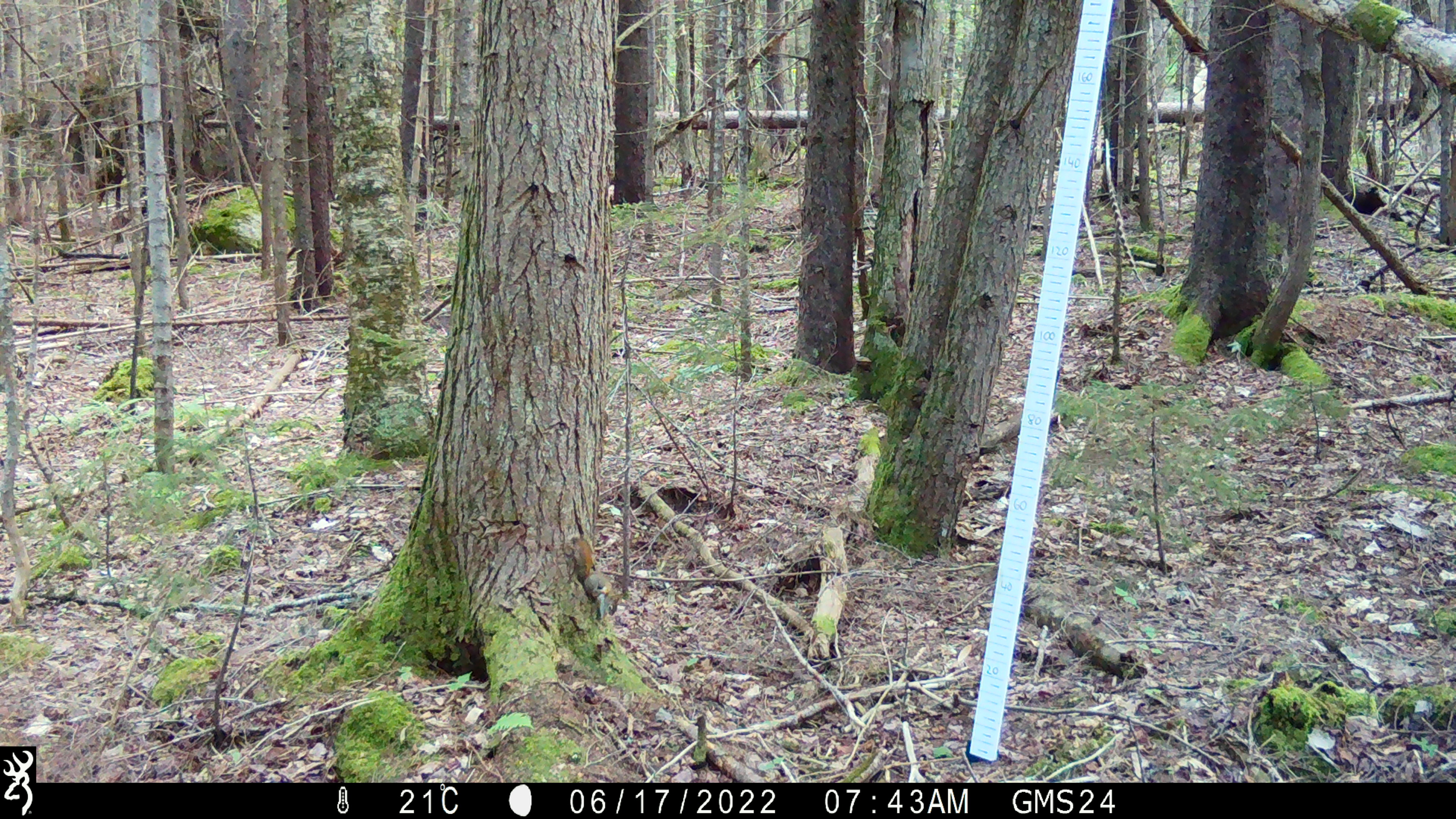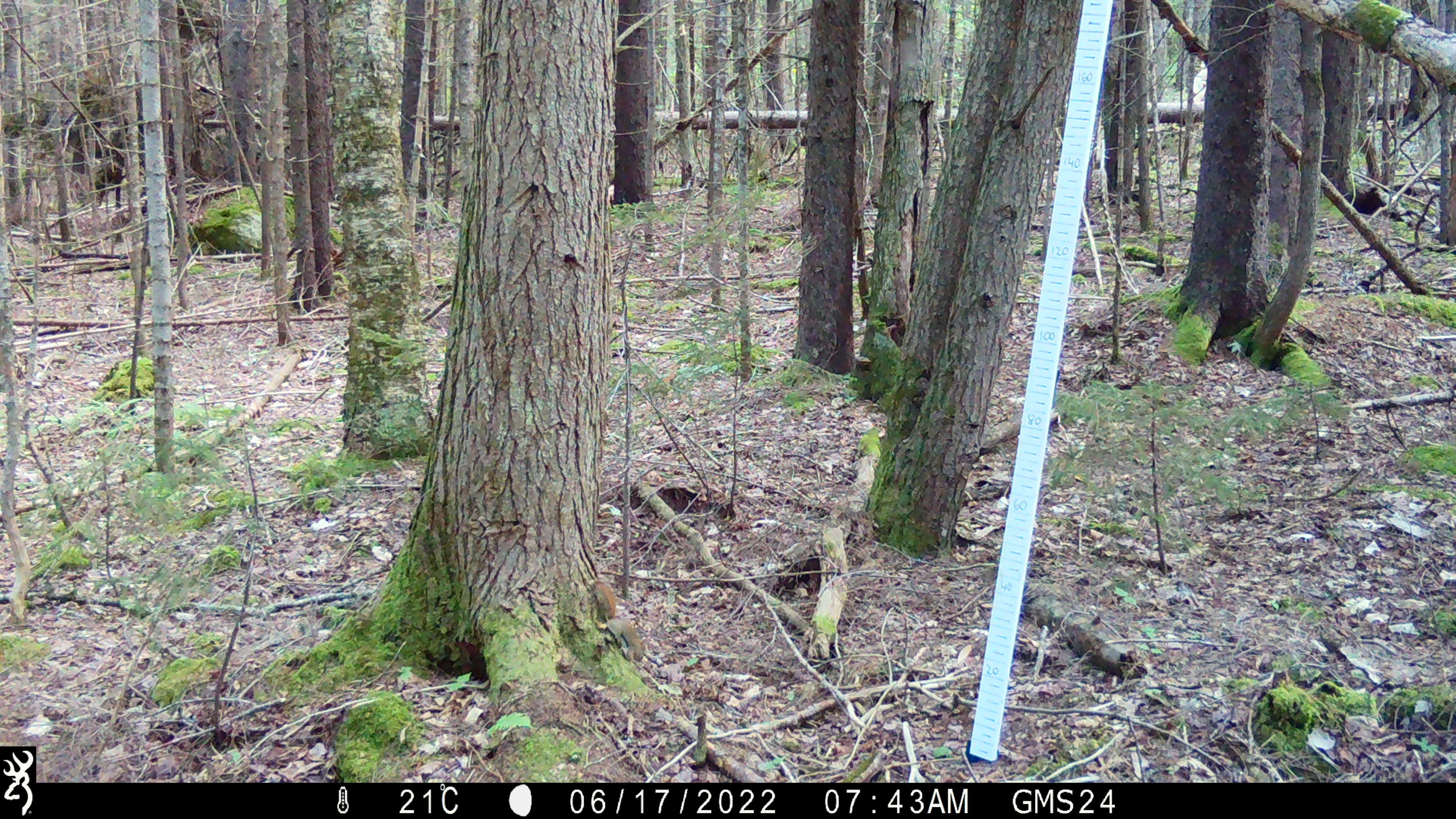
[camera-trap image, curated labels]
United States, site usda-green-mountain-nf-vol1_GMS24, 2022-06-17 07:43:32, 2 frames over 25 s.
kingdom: Animalia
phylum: Chordata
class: Mammalia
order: Rodentia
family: Sciuridae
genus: Tamiasciurus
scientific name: Tamiasciurus hudsonicus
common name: red squirrel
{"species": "red squirrel (Tamiasciurus hudsonicus)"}